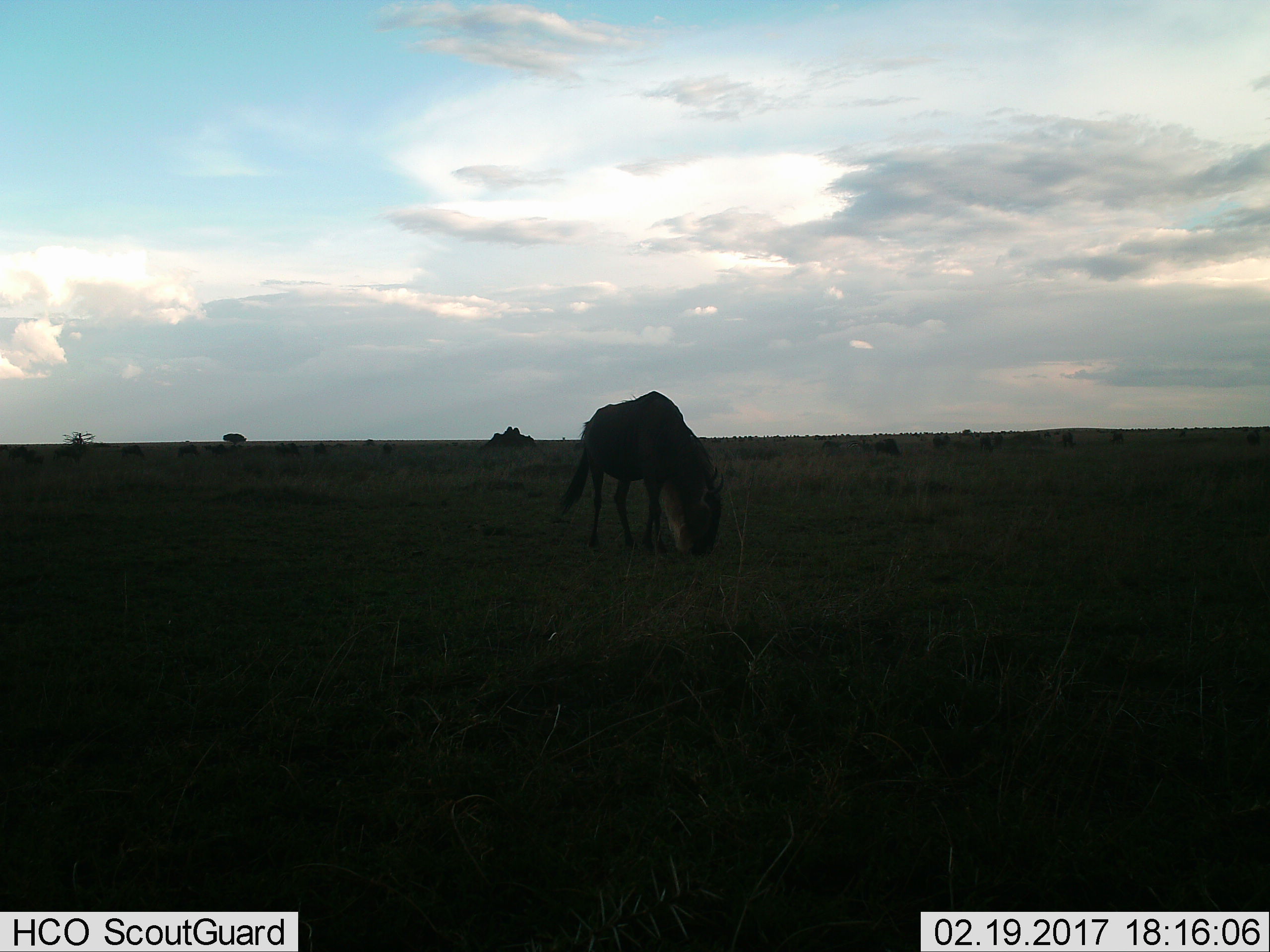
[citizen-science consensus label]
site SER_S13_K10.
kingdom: Animalia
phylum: Chordata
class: Mammalia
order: Artiodactyla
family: Bovidae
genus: Connochaetes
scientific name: Connochaetes taurinus taurinus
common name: blue wildebeest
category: wildebeestblue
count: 1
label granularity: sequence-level